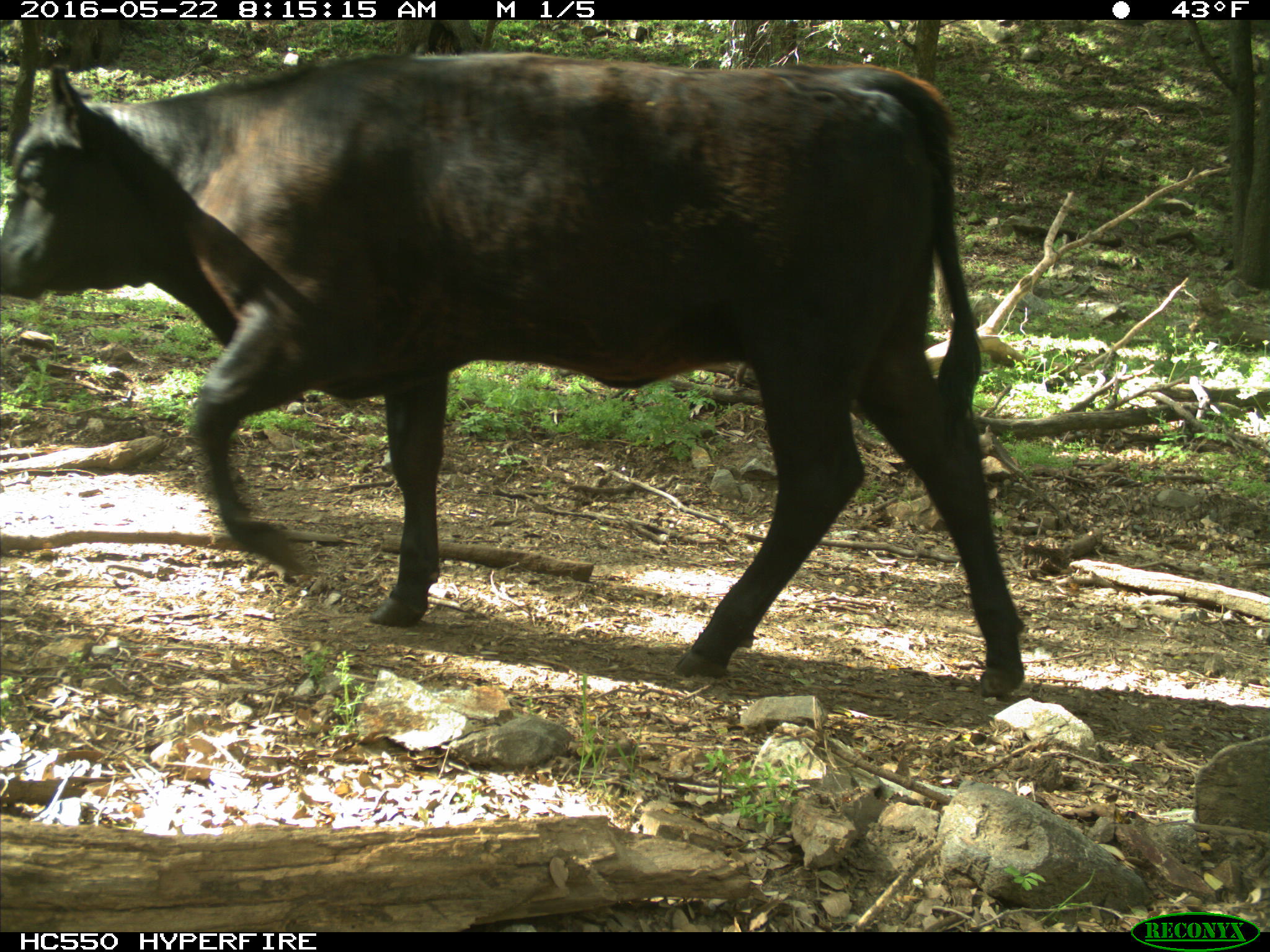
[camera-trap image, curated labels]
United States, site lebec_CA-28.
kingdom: Animalia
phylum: Chordata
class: Mammalia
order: Artiodactyla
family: Bovidae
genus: Bos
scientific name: Bos taurus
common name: domestic cow